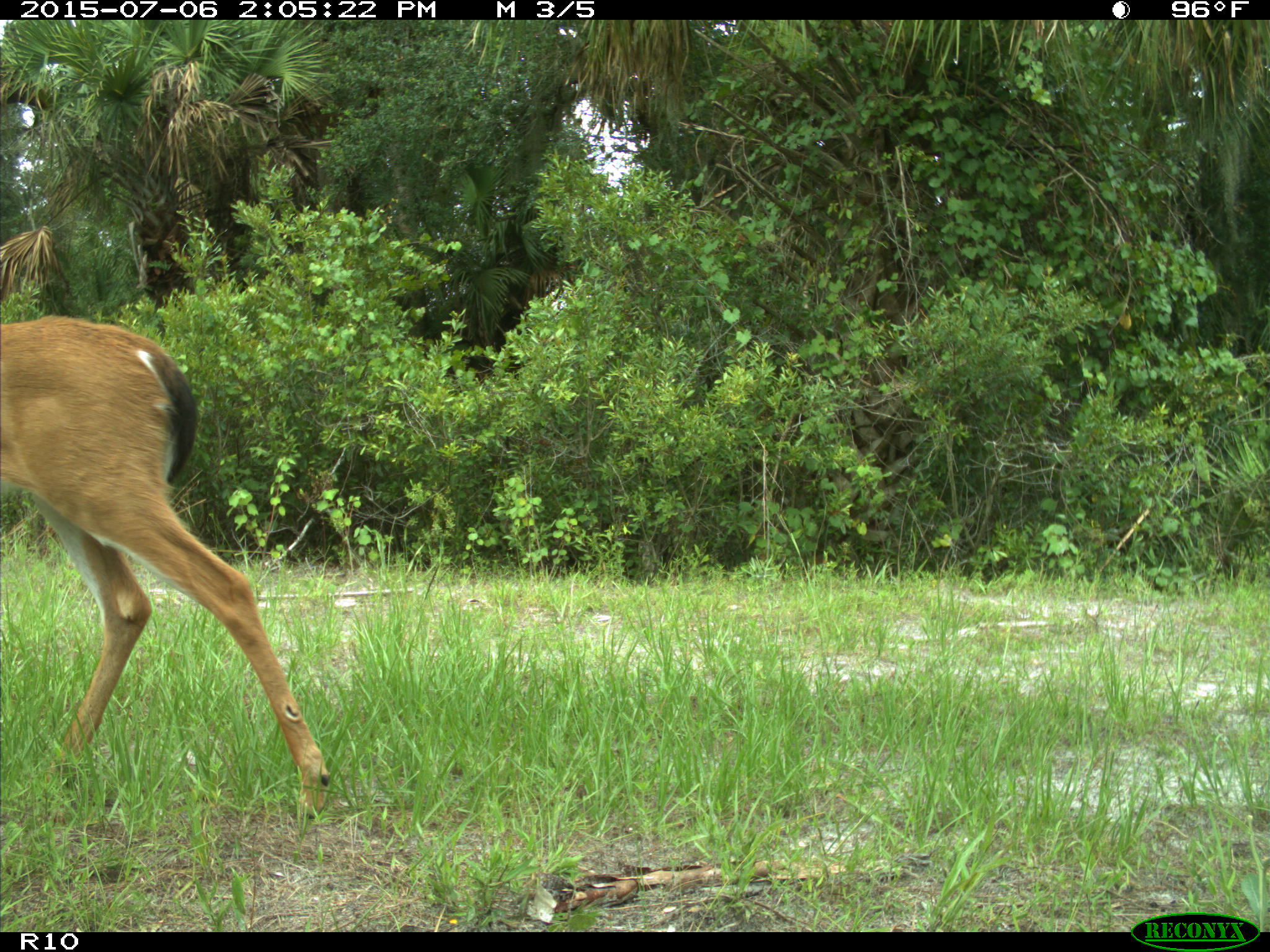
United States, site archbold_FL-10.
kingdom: Animalia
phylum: Chordata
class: Mammalia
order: Artiodactyla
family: Cervidae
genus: Odocoileus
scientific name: Odocoileus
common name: deer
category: unidentified deer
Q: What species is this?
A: Unidentified deer (deer) (Odocoileus).